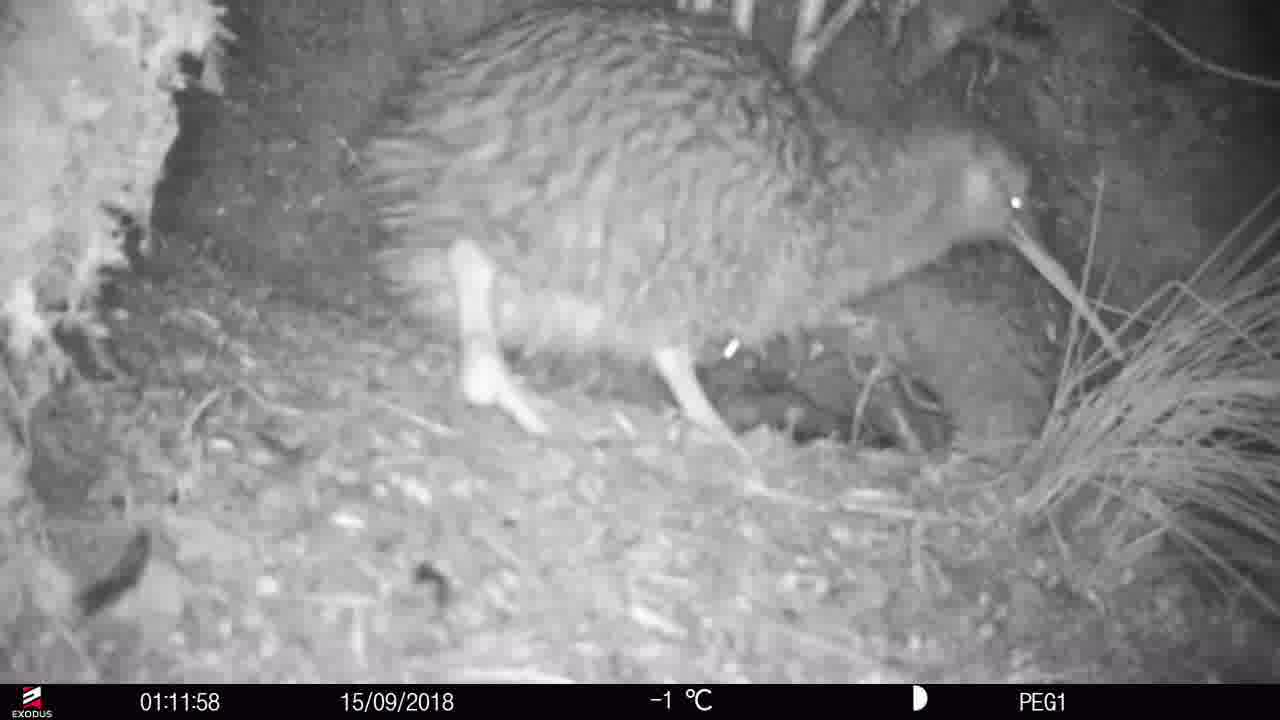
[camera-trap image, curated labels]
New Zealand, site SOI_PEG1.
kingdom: Animalia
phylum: Chordata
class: Aves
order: Apterygiformes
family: Apterygidae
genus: Apteryx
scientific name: Apteryx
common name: kiwi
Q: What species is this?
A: Kiwi (Apteryx).